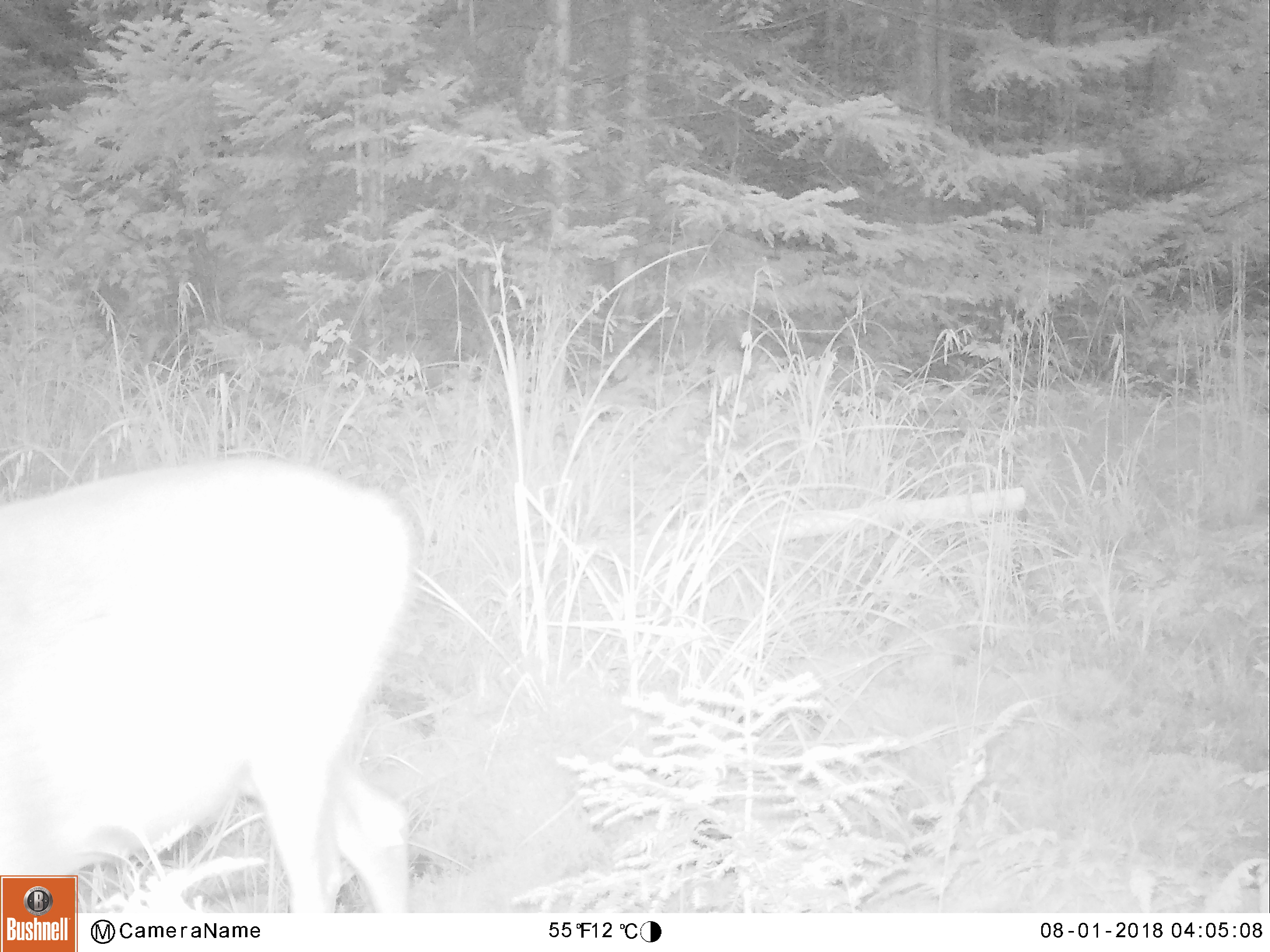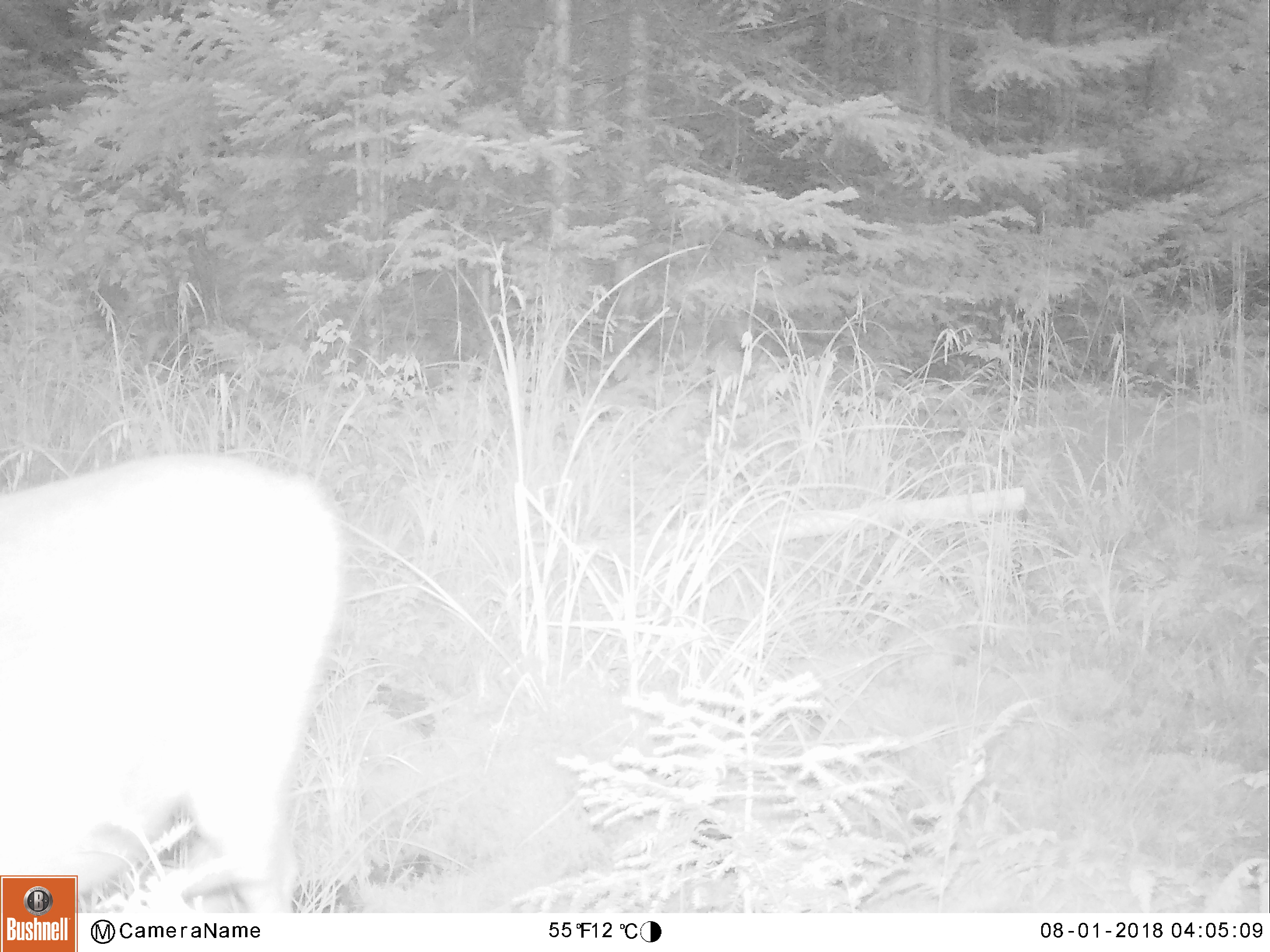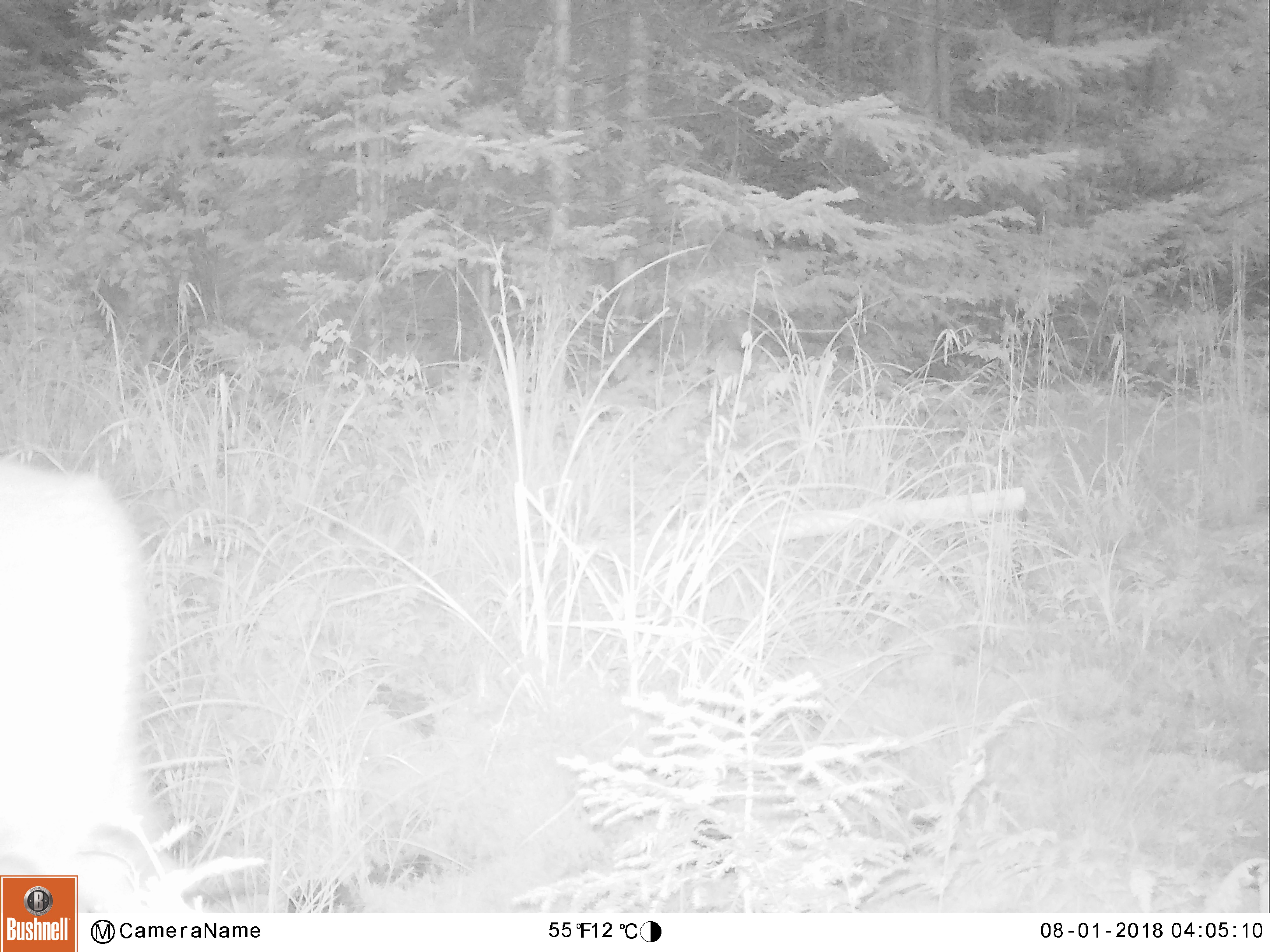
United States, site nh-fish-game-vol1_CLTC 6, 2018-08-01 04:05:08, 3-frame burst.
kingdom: Animalia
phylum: Chordata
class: Mammalia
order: Artiodactyla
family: Cervidae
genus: Odocoileus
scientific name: Odocoileus virginianus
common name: white-tailed deer